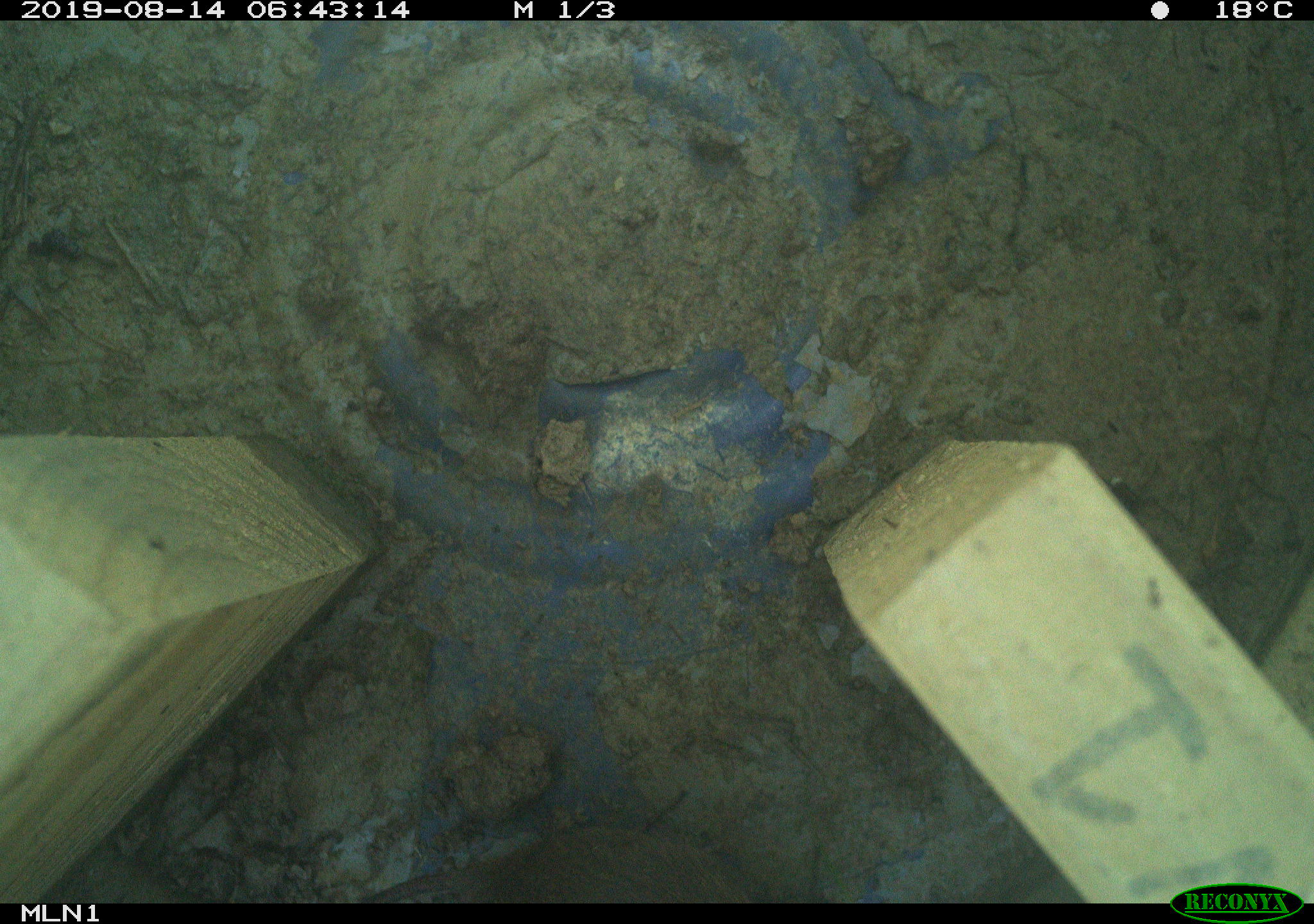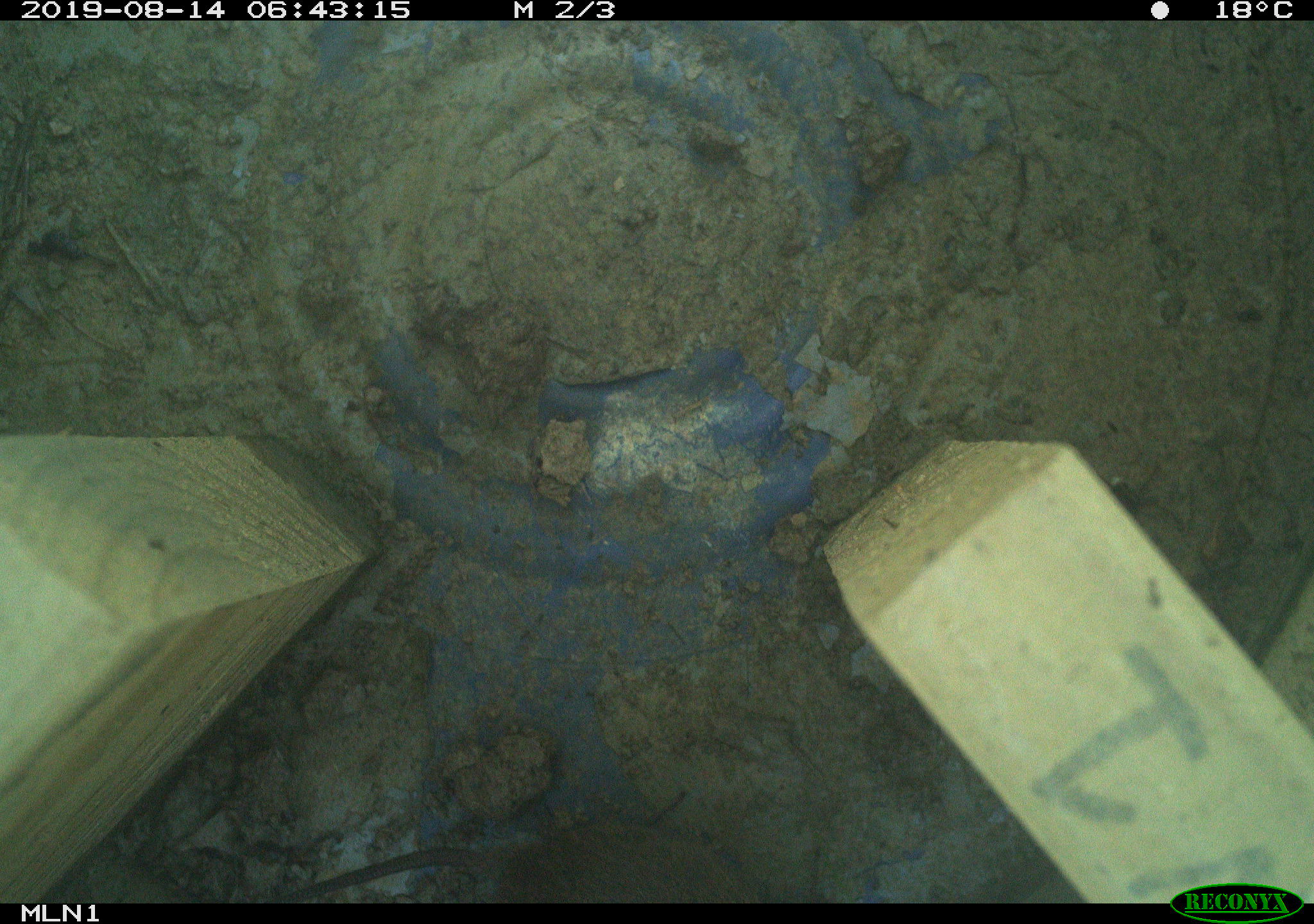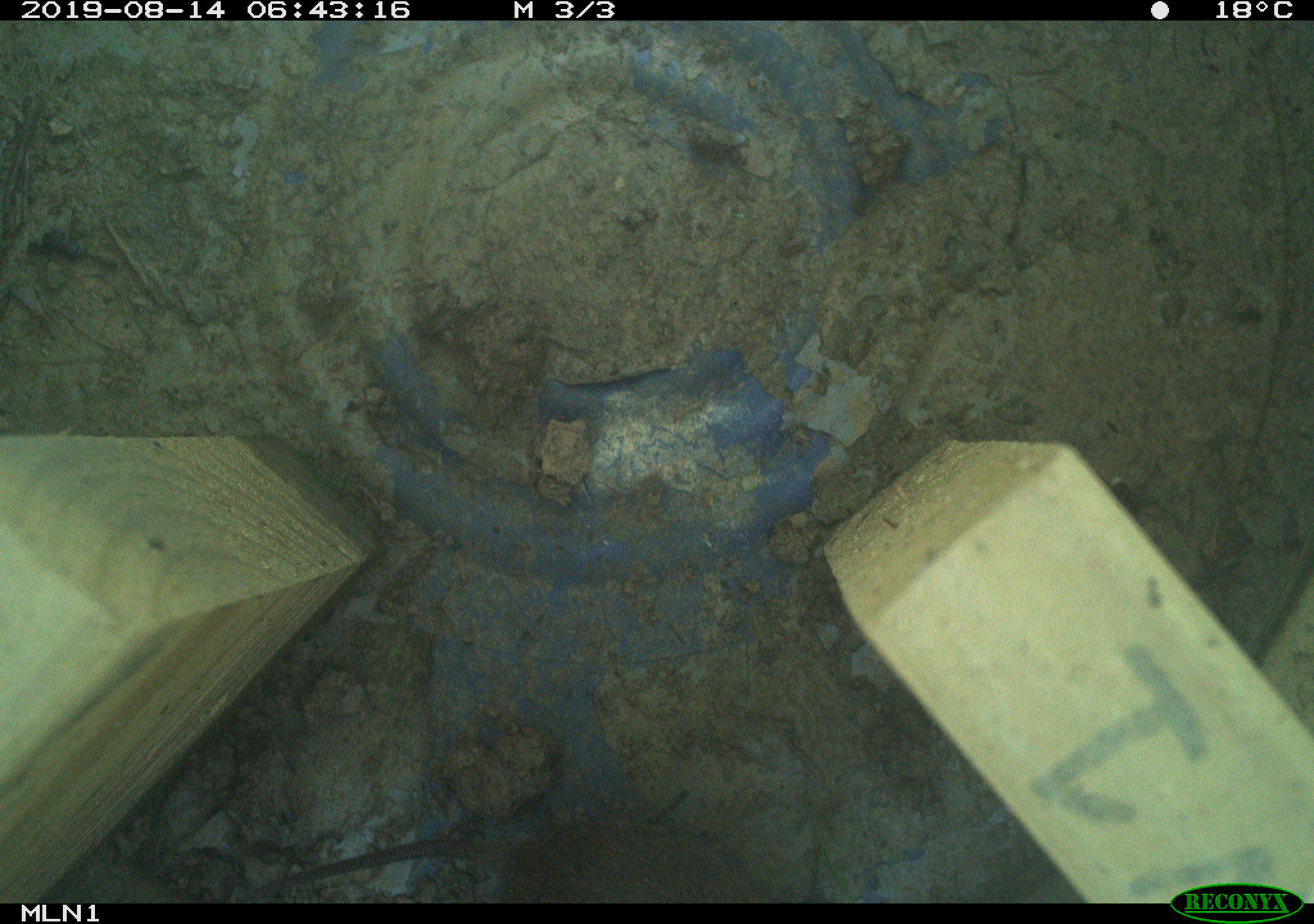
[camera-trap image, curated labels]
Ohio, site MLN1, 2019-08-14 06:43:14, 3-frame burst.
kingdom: Animalia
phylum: Chordata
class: Mammalia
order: Rodentia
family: Cricetidae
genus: Microtus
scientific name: Microtus pennsylvanicus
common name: meadow vole